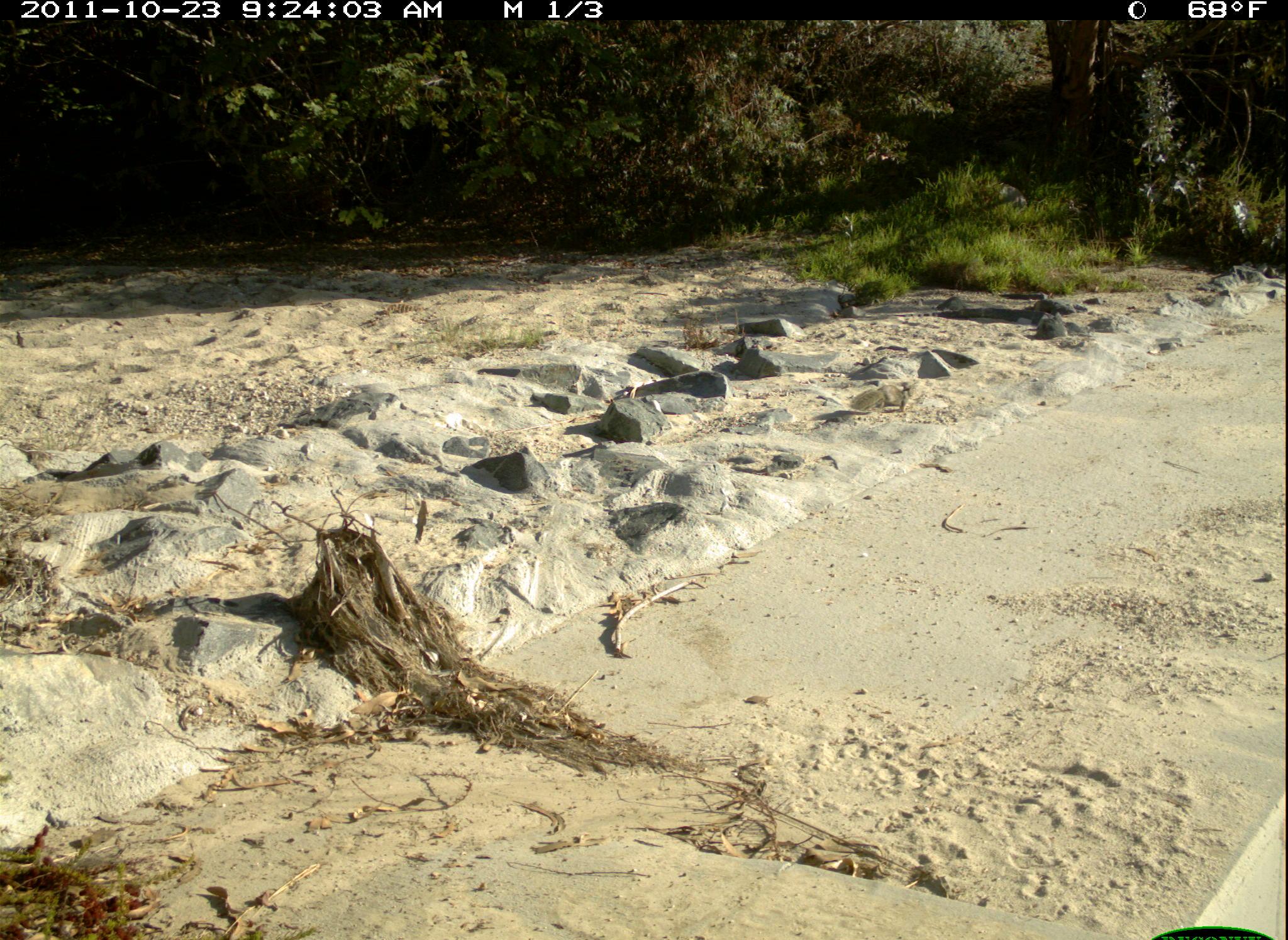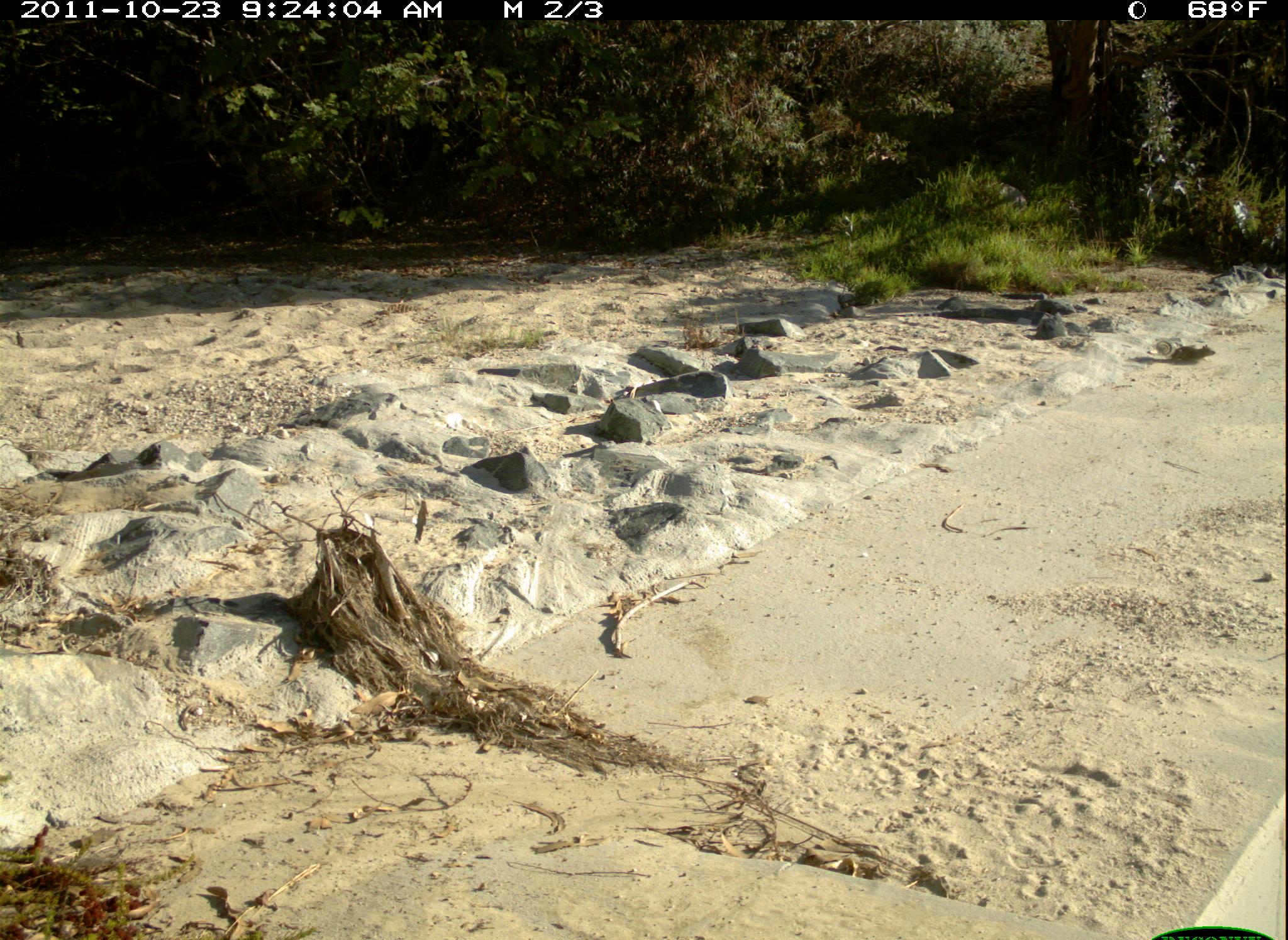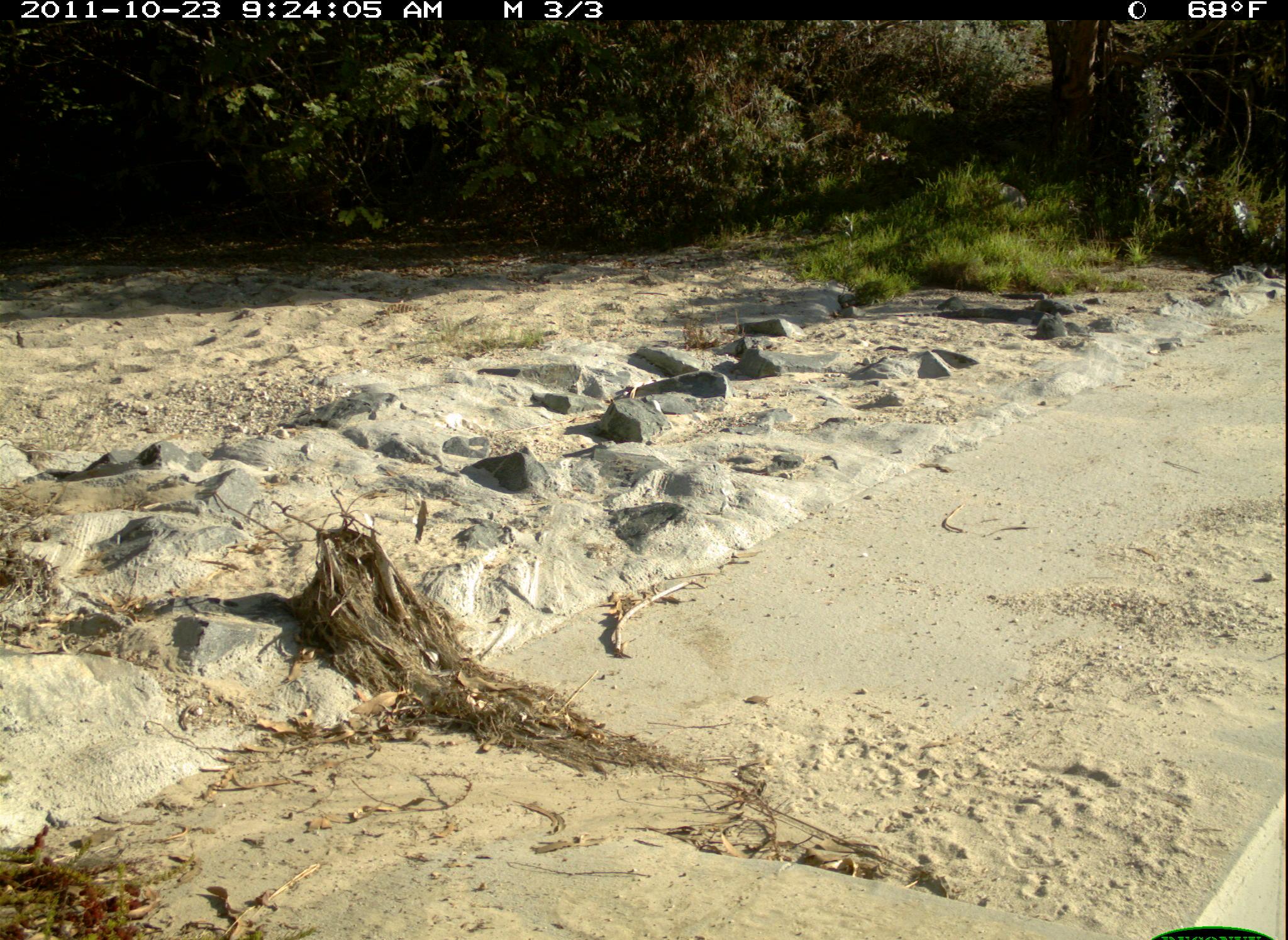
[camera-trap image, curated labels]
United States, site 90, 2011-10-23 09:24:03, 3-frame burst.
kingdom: Animalia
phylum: Chordata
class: Mammalia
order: Rodentia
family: Sciuridae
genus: Sciurus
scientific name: Sciurus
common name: squirrel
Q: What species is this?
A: Squirrel (Sciurus).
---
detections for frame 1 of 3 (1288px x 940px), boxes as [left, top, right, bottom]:
squirrel: [852, 377, 918, 417]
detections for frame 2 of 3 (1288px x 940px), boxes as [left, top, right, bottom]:
squirrel: [1132, 343, 1220, 370]